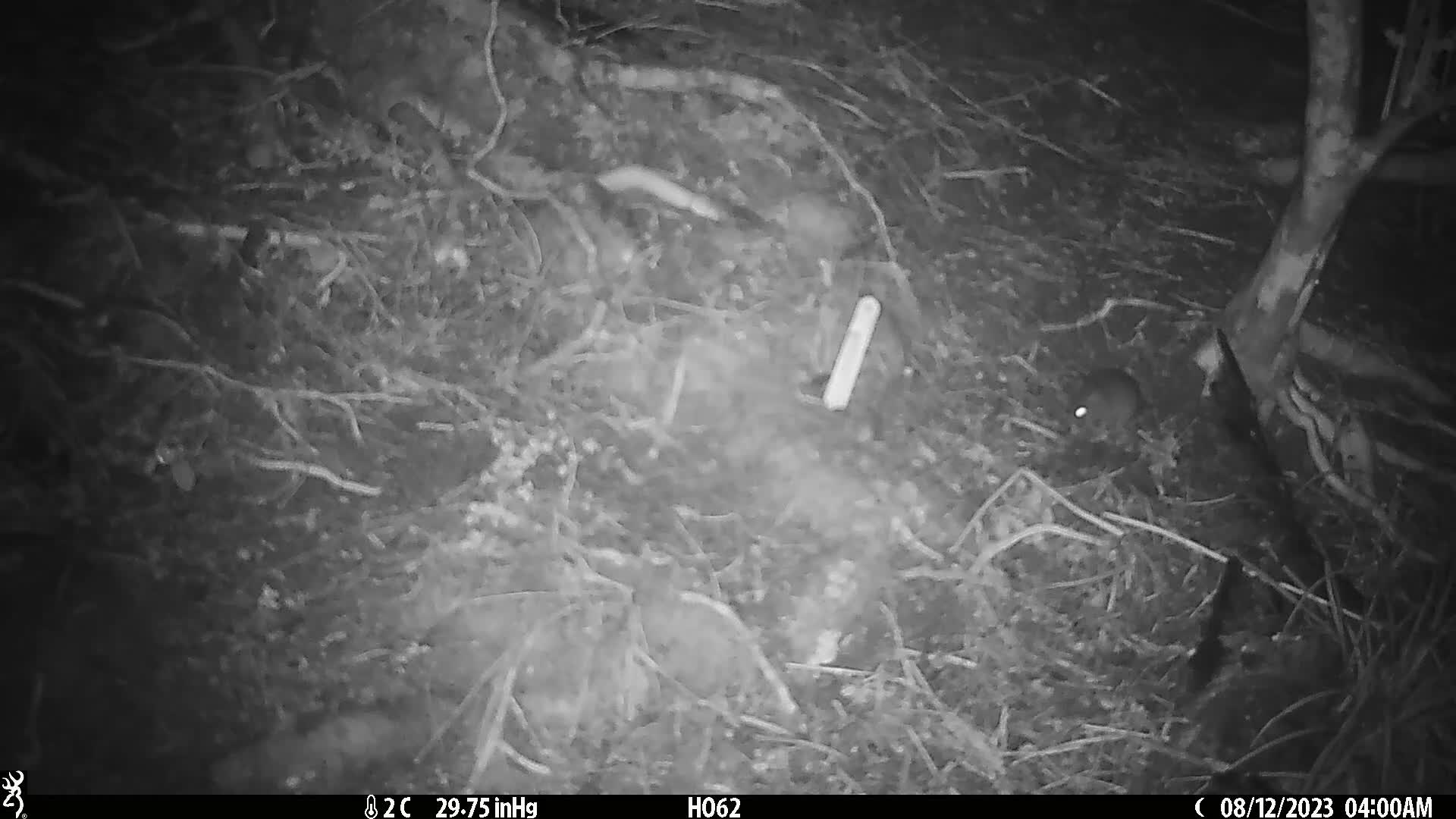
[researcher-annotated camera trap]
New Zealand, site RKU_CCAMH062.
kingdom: Animalia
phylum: Chordata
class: Mammalia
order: Rodentia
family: Muridae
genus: Rattus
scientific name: Rattus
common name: rat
Rat (Rattus).